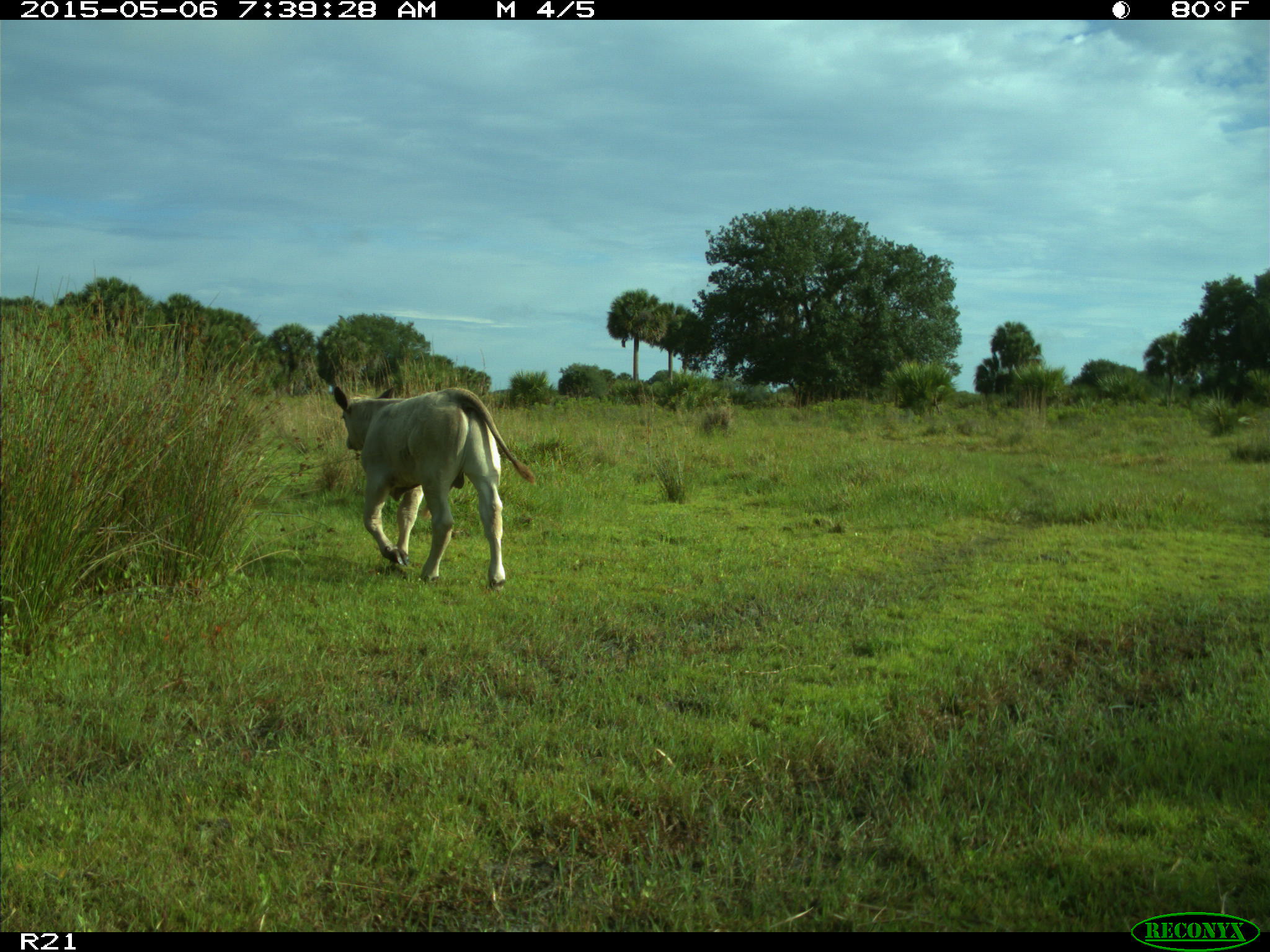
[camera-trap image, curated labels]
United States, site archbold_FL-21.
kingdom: Animalia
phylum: Chordata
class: Mammalia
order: Artiodactyla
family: Bovidae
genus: Bos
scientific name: Bos taurus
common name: domestic cow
Bos taurus (domestic cow).